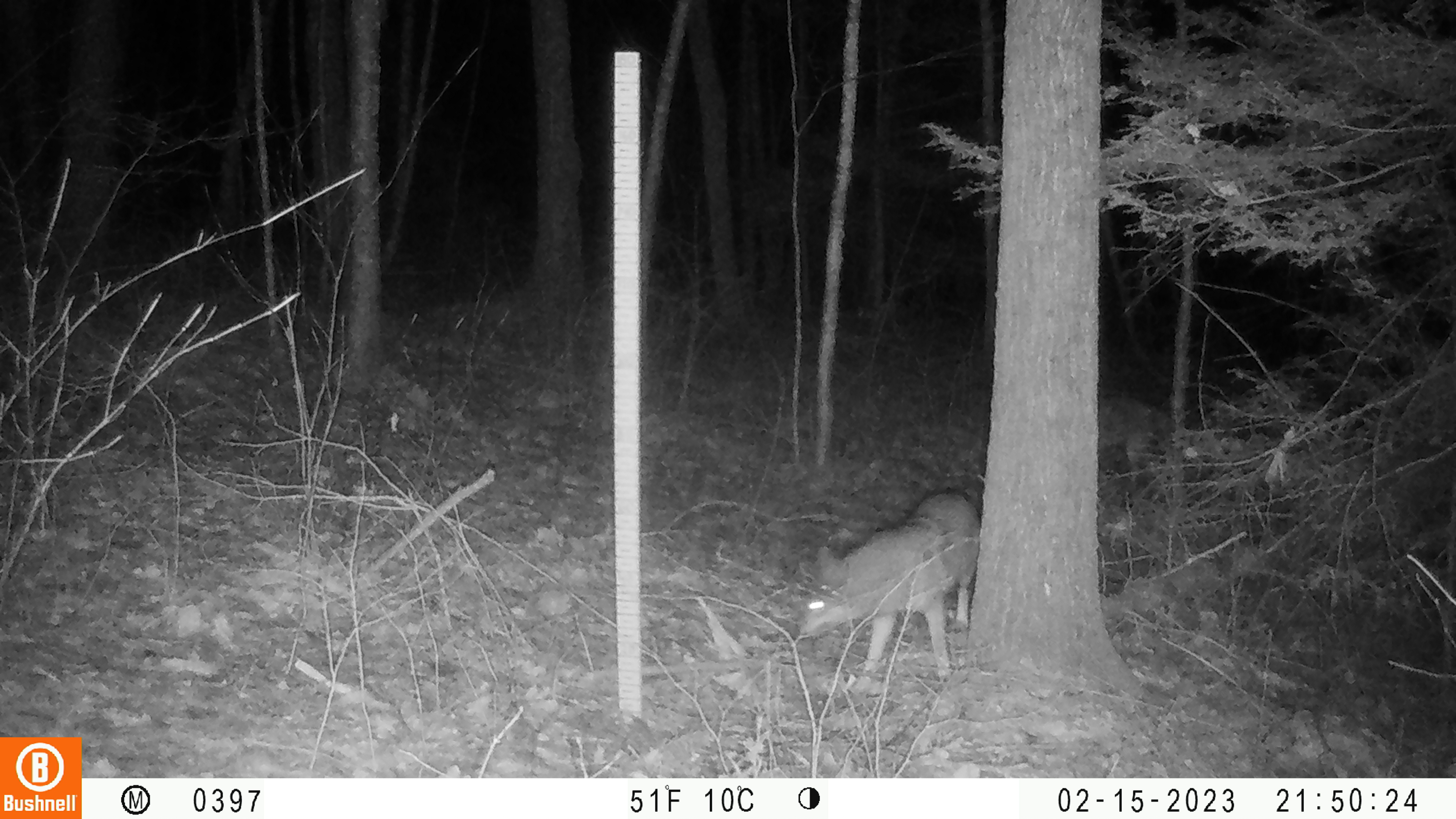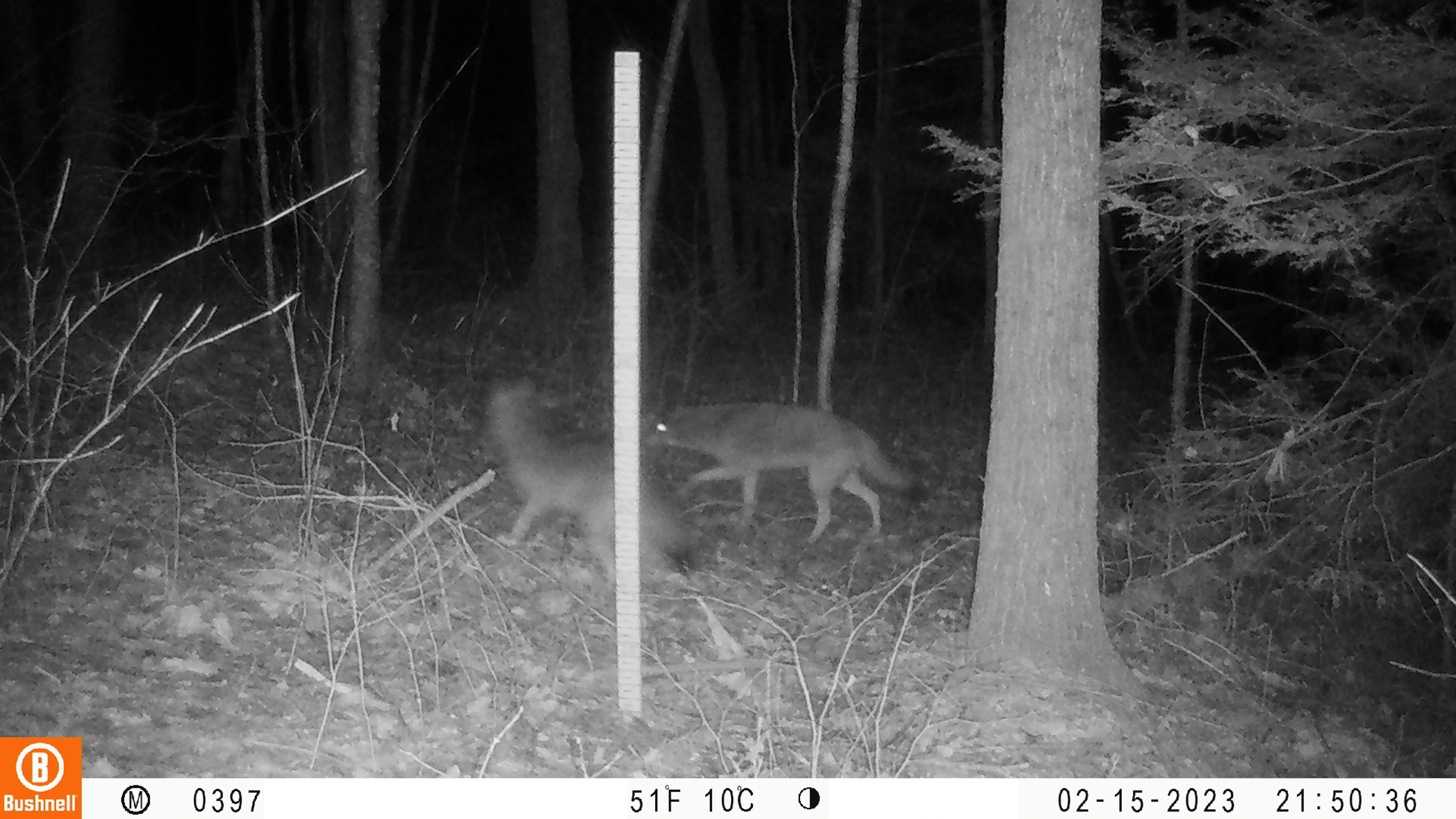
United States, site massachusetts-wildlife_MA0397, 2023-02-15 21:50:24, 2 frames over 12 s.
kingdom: Animalia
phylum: Chordata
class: Mammalia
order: Carnivora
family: Canidae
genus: Canis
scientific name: Canis latrans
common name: coyote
Coyote (Canis latrans).